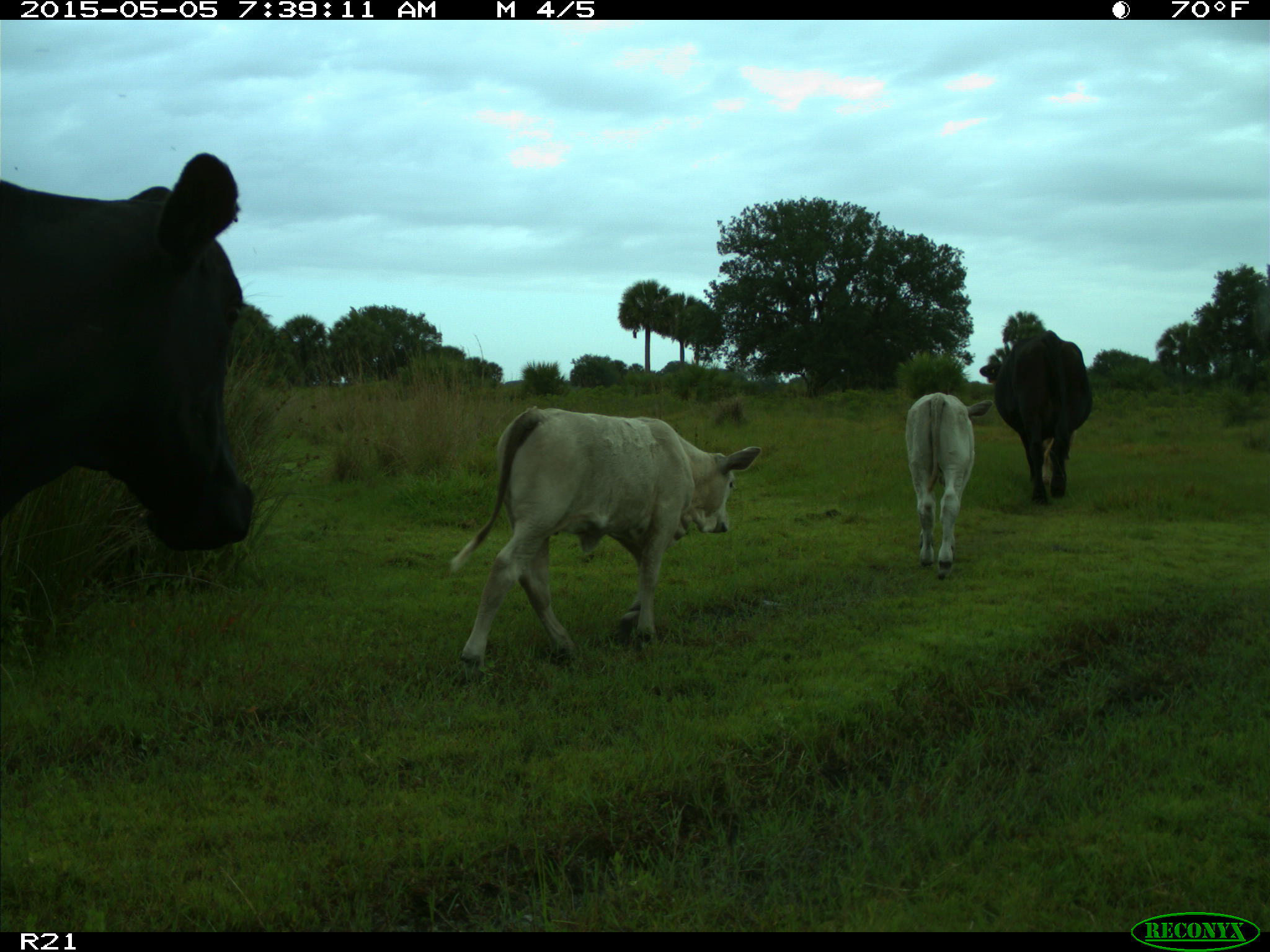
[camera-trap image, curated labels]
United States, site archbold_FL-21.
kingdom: Animalia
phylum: Chordata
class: Mammalia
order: Artiodactyla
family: Bovidae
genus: Bos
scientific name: Bos taurus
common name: domestic cow